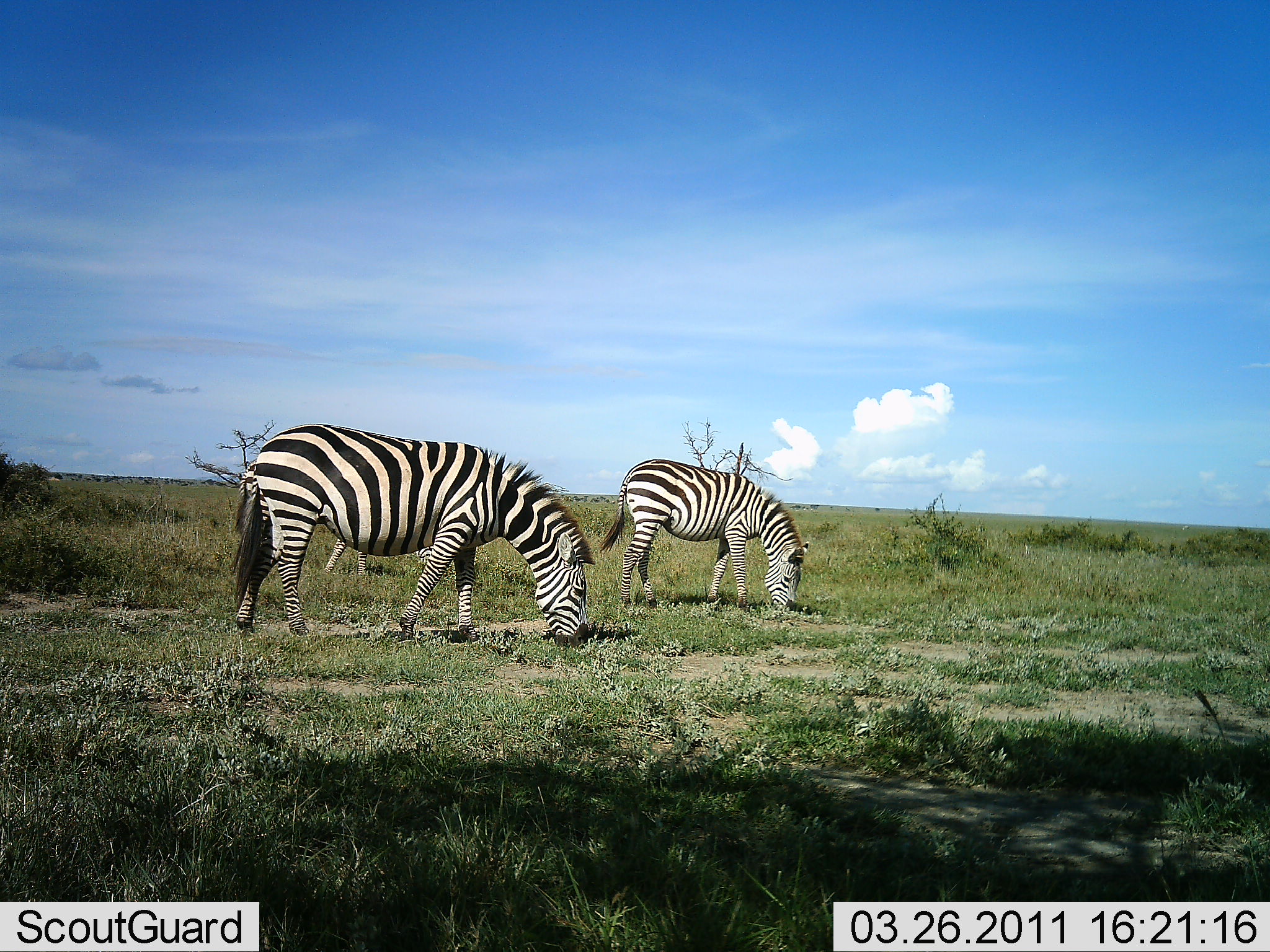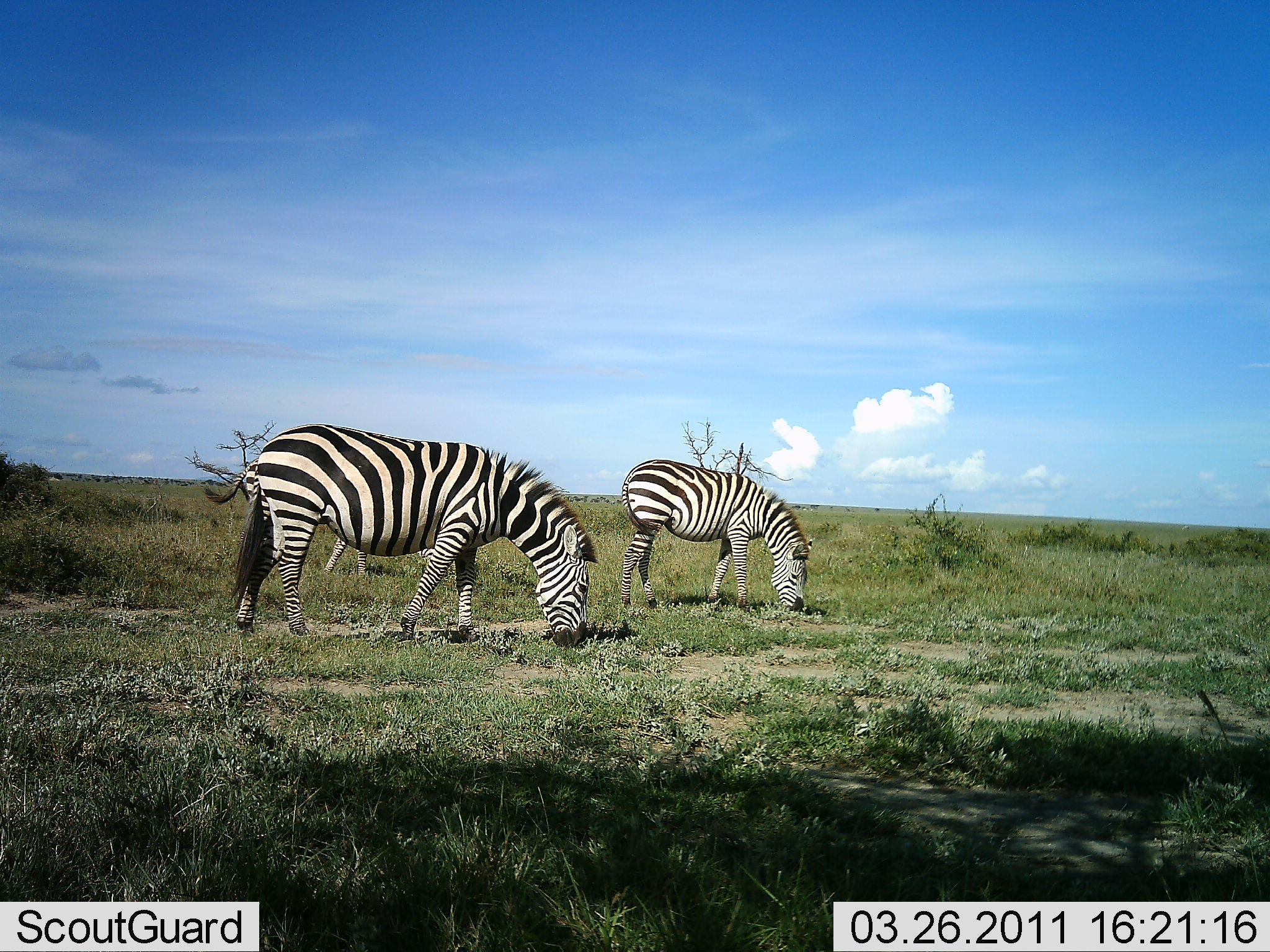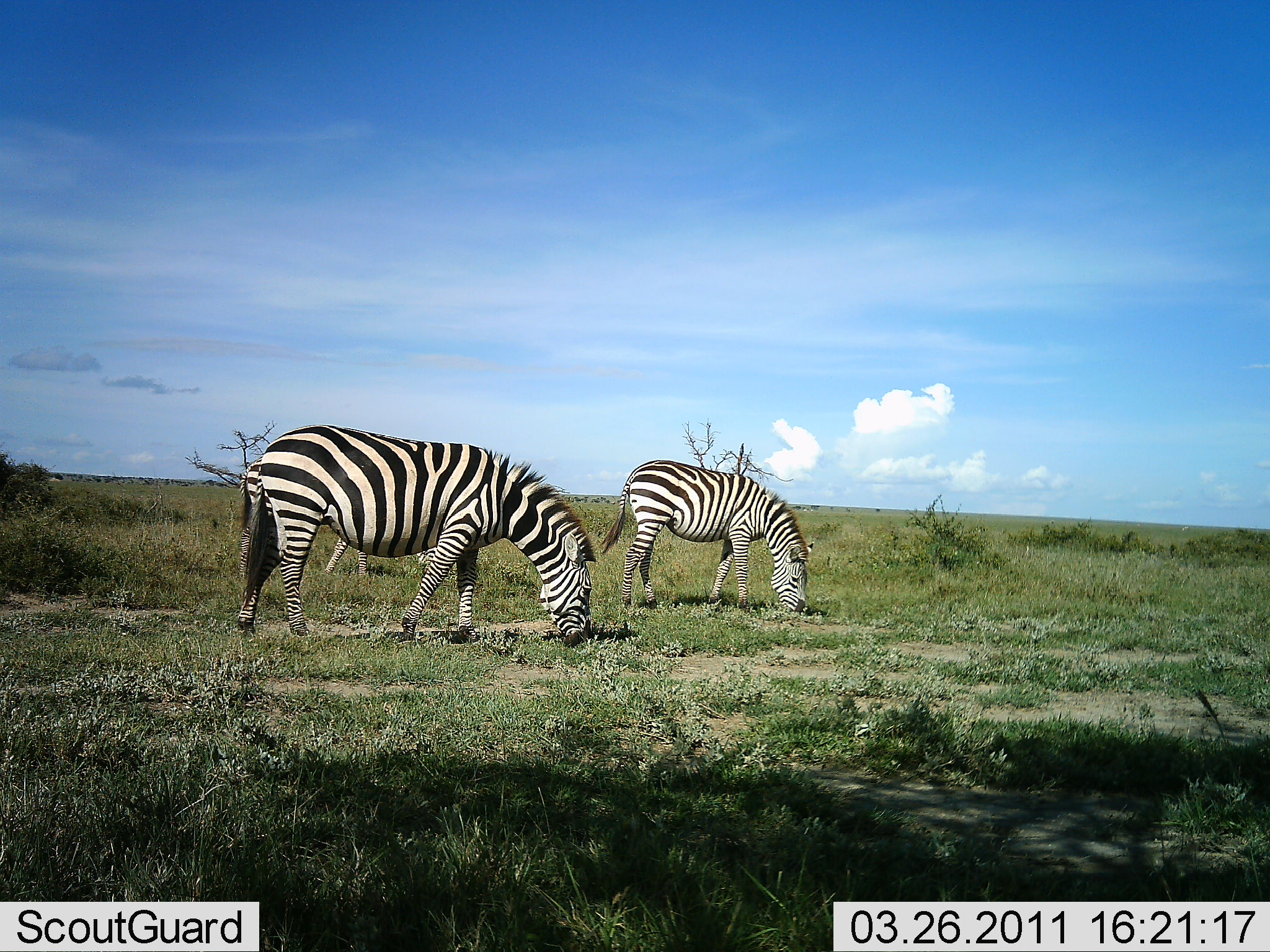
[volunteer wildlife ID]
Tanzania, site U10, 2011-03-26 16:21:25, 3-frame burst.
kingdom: Animalia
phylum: Chordata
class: Mammalia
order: Perissodactyla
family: Equidae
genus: Equus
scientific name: Equus quagga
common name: plains zebra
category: zebra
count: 2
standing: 17%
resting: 0%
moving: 0%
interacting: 0%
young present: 0%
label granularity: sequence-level